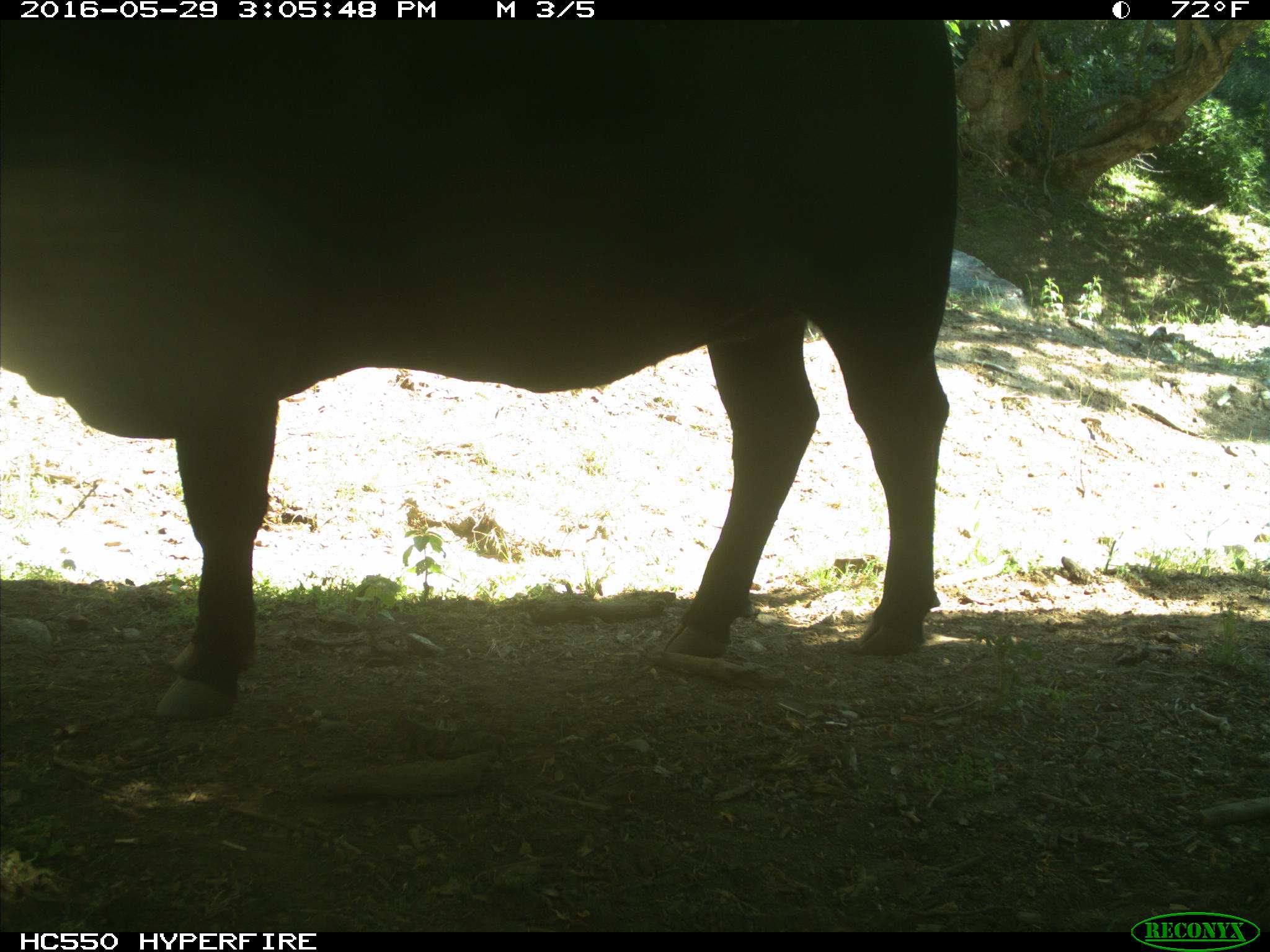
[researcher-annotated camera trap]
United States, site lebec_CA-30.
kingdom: Animalia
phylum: Chordata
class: Mammalia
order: Artiodactyla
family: Bovidae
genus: Bos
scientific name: Bos taurus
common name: domestic cow